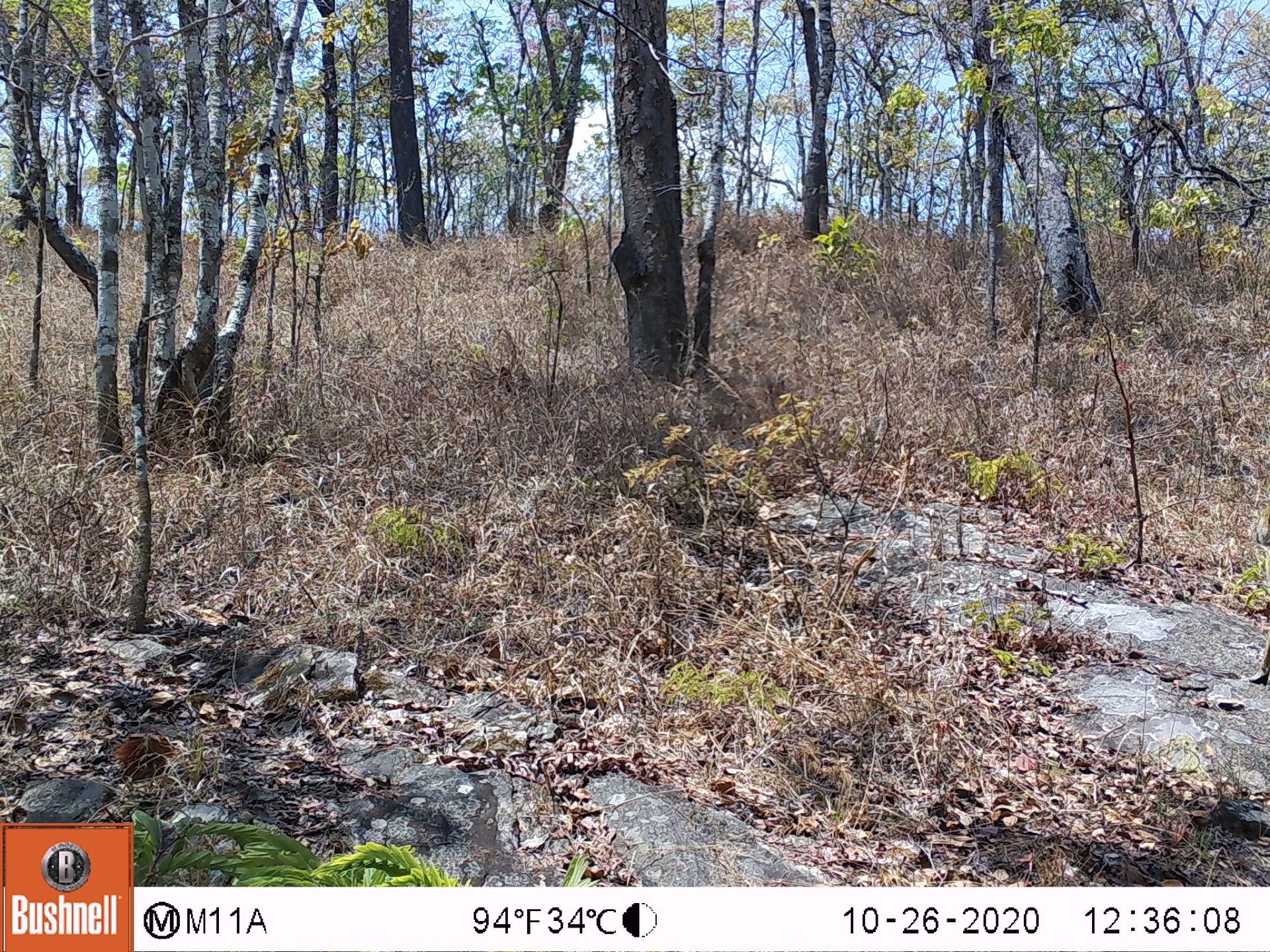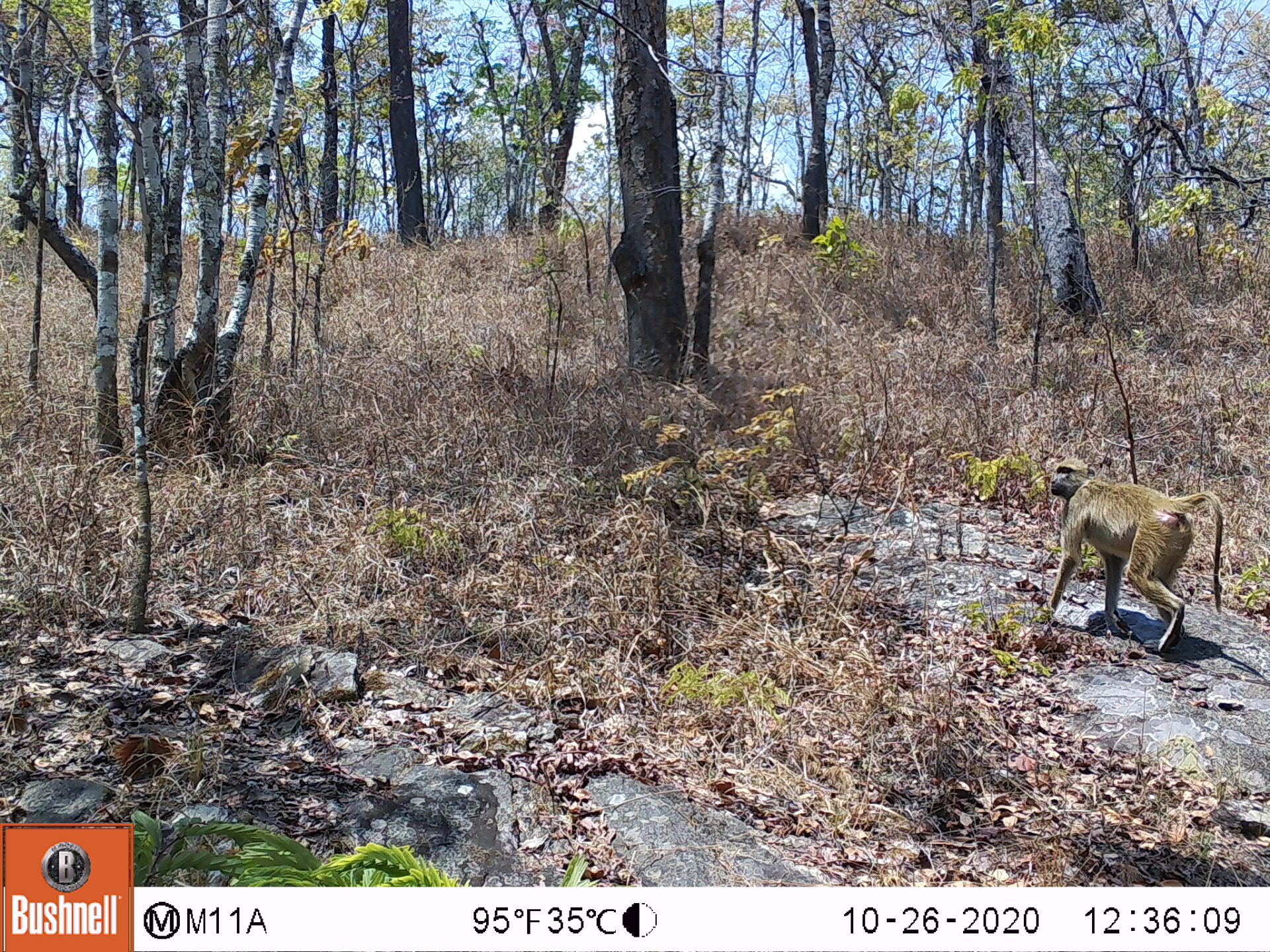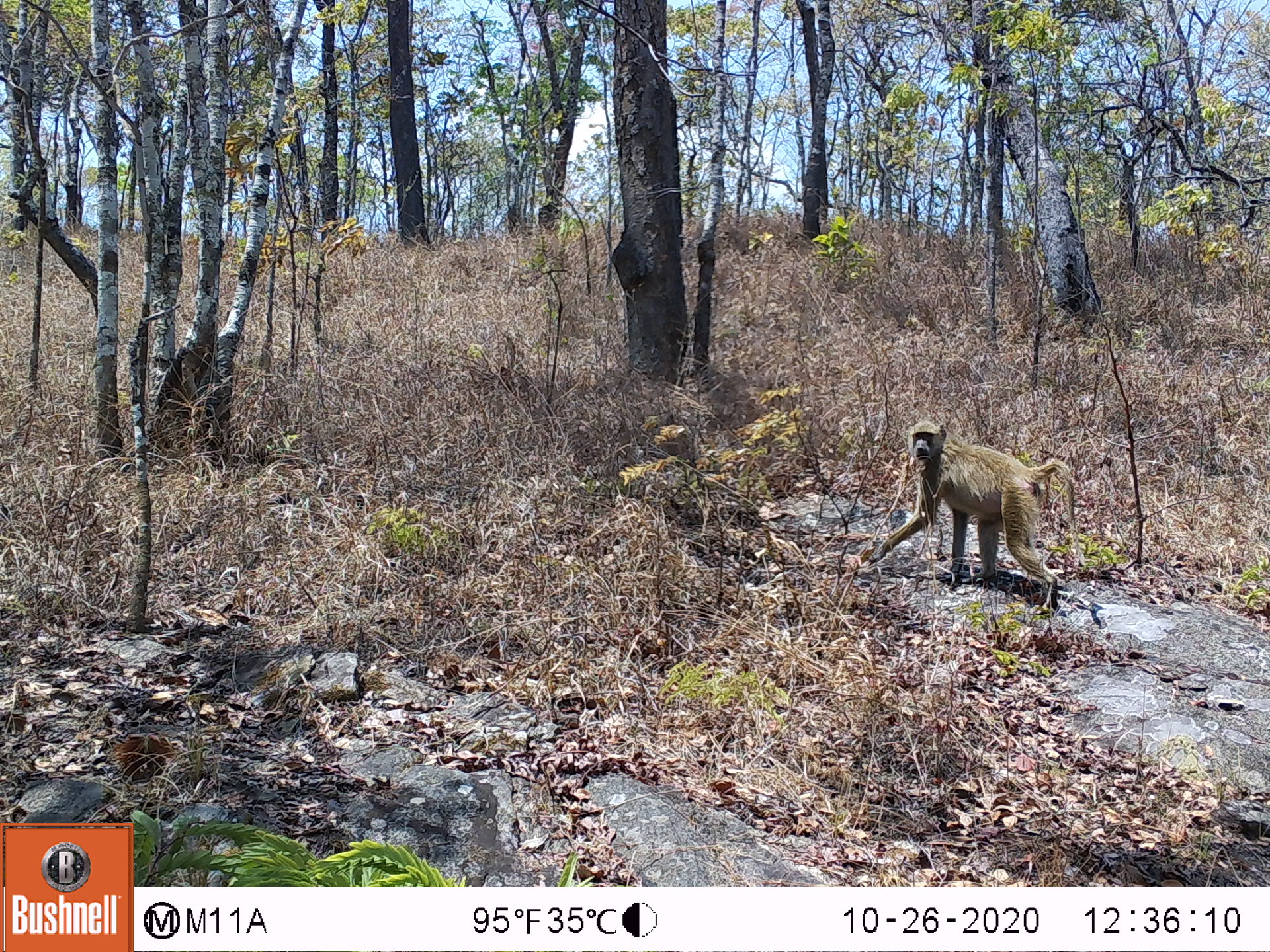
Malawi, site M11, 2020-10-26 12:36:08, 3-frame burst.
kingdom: Animalia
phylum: Chordata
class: Mammalia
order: Primates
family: Cercopithecidae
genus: Papio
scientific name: Papio cynocephalus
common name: yellow baboon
Yellow baboon (Papio cynocephalus), count 1.